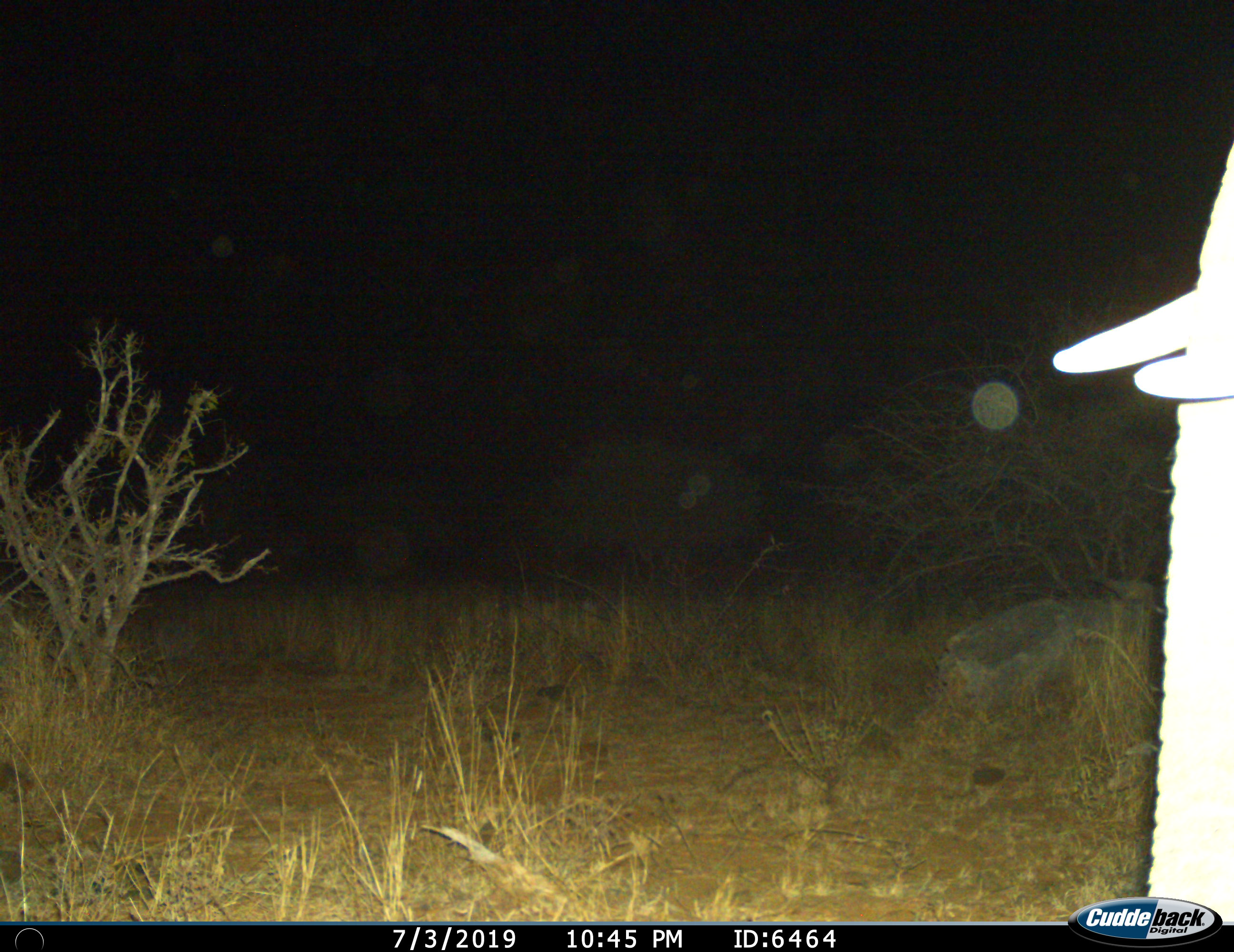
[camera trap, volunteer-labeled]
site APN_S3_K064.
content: unidentified animal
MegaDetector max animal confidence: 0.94